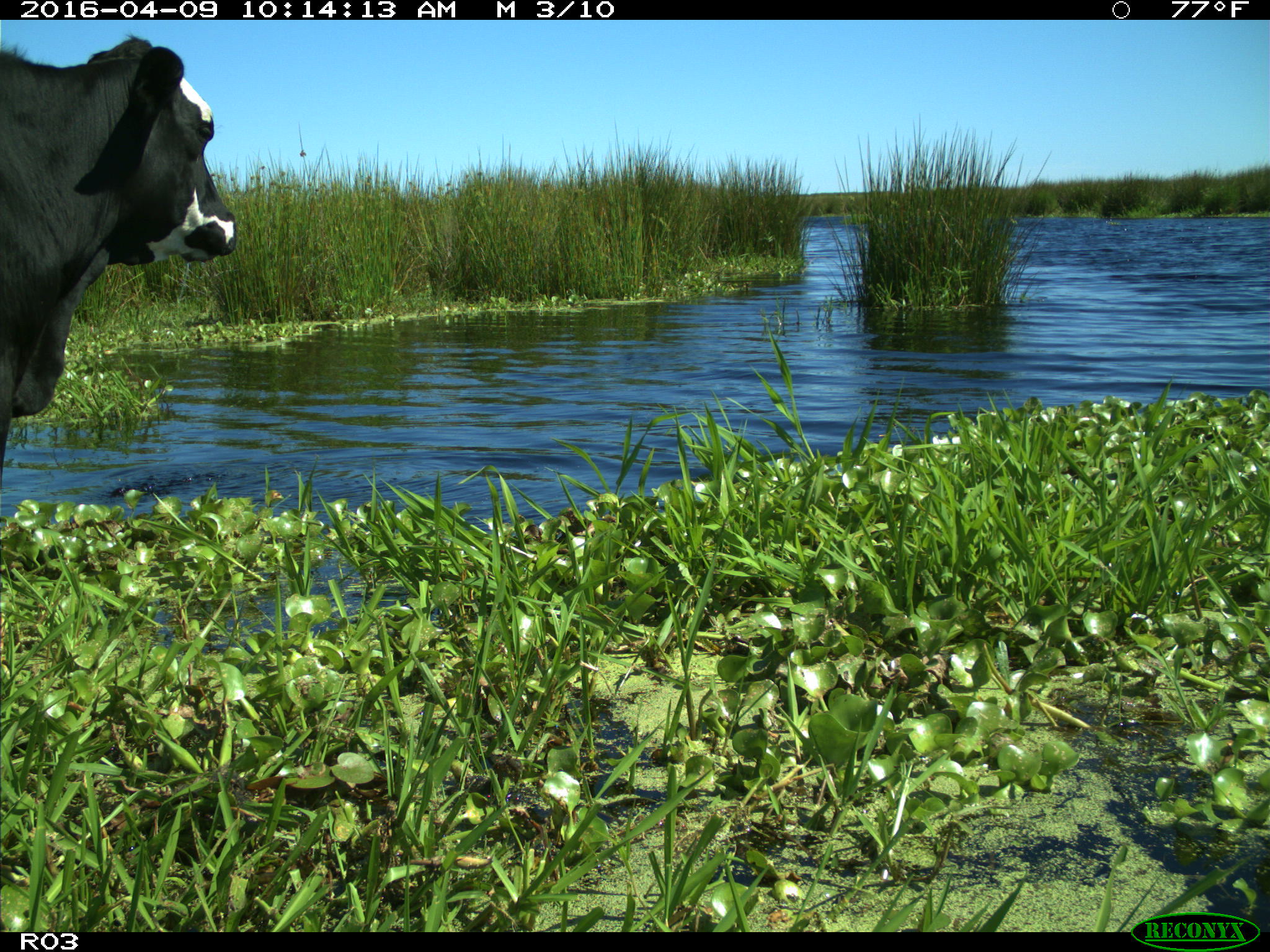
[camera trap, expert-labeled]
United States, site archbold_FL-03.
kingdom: Animalia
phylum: Chordata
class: Mammalia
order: Artiodactyla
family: Bovidae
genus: Bos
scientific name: Bos taurus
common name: domestic cow